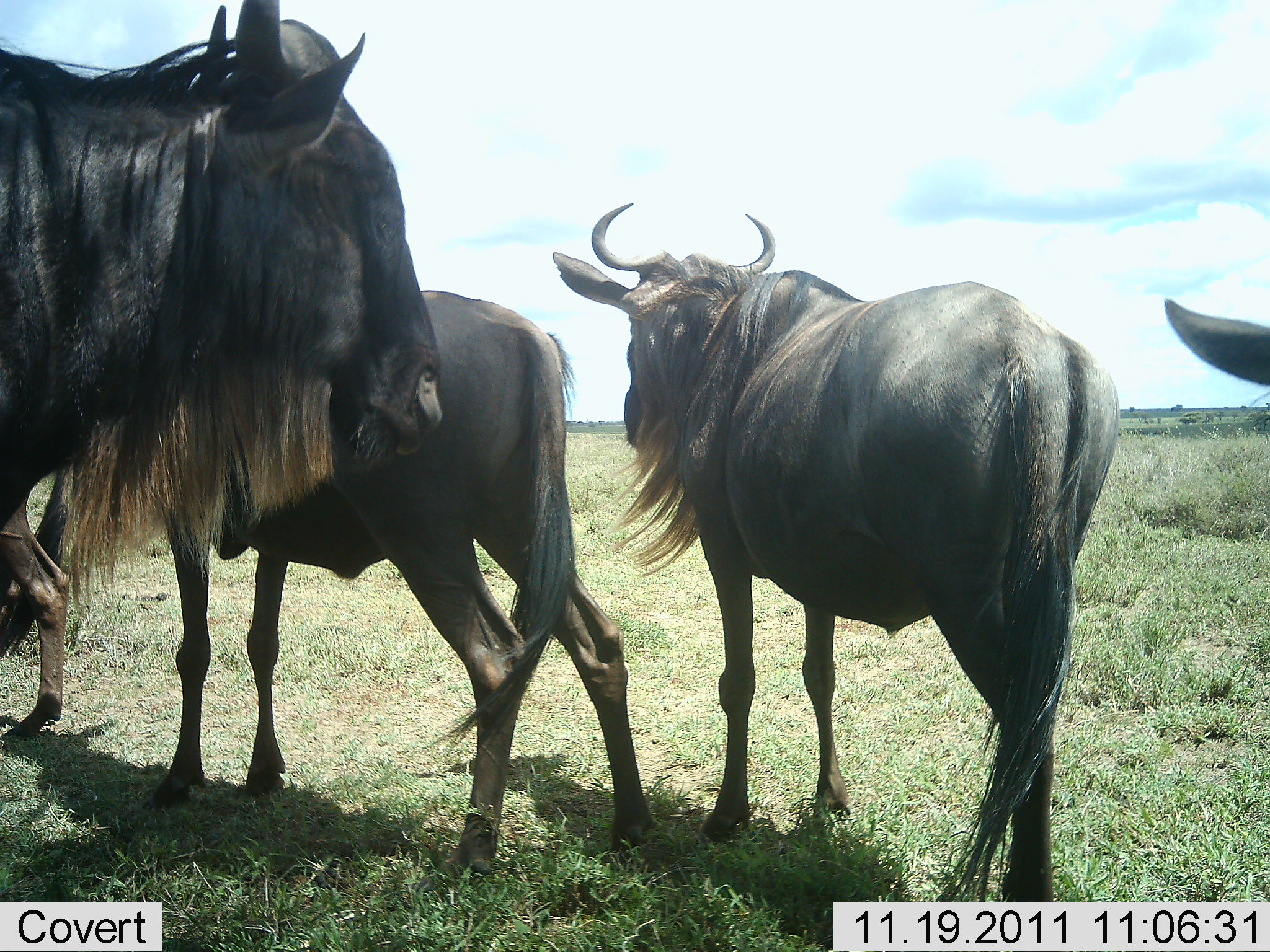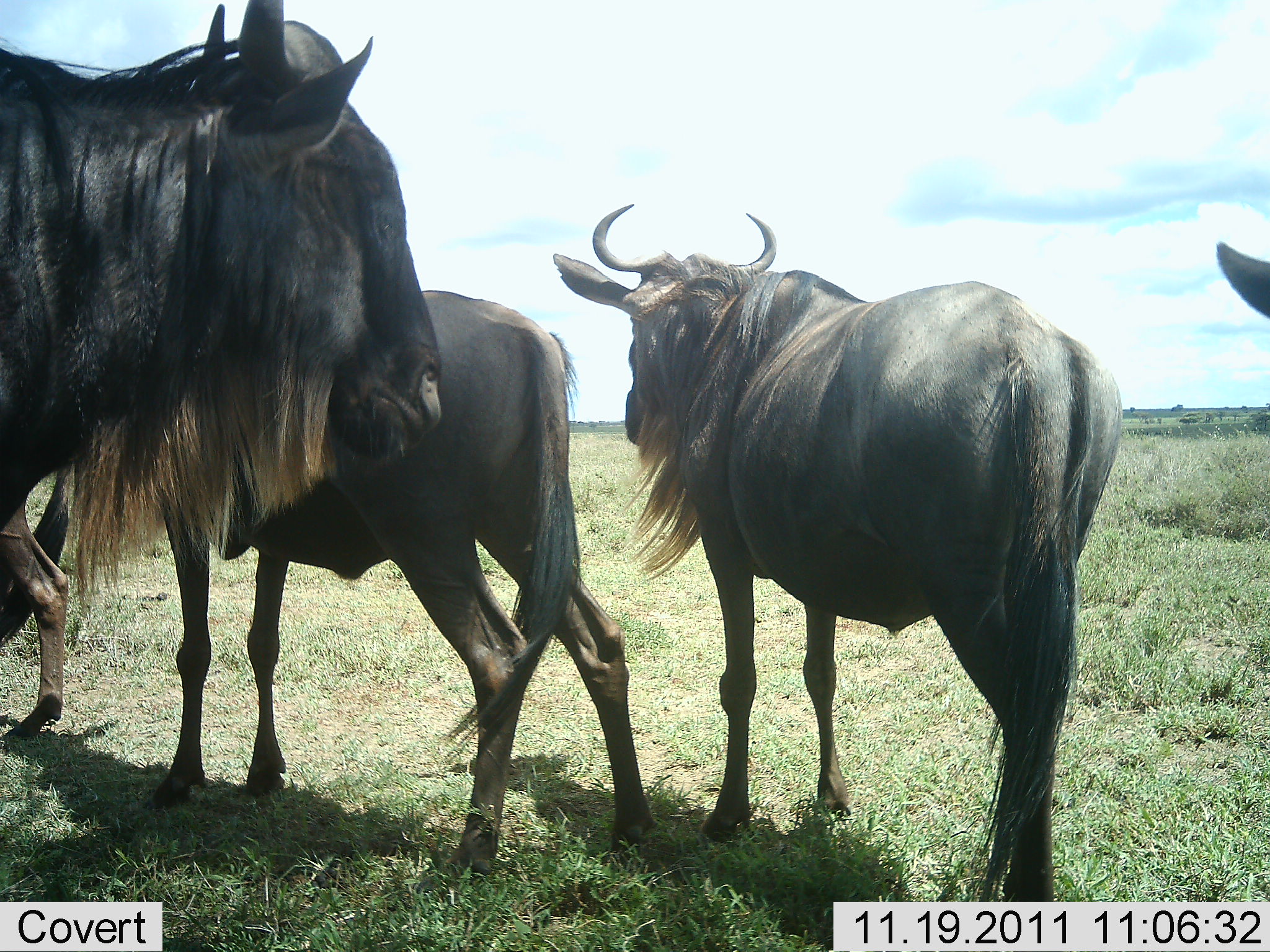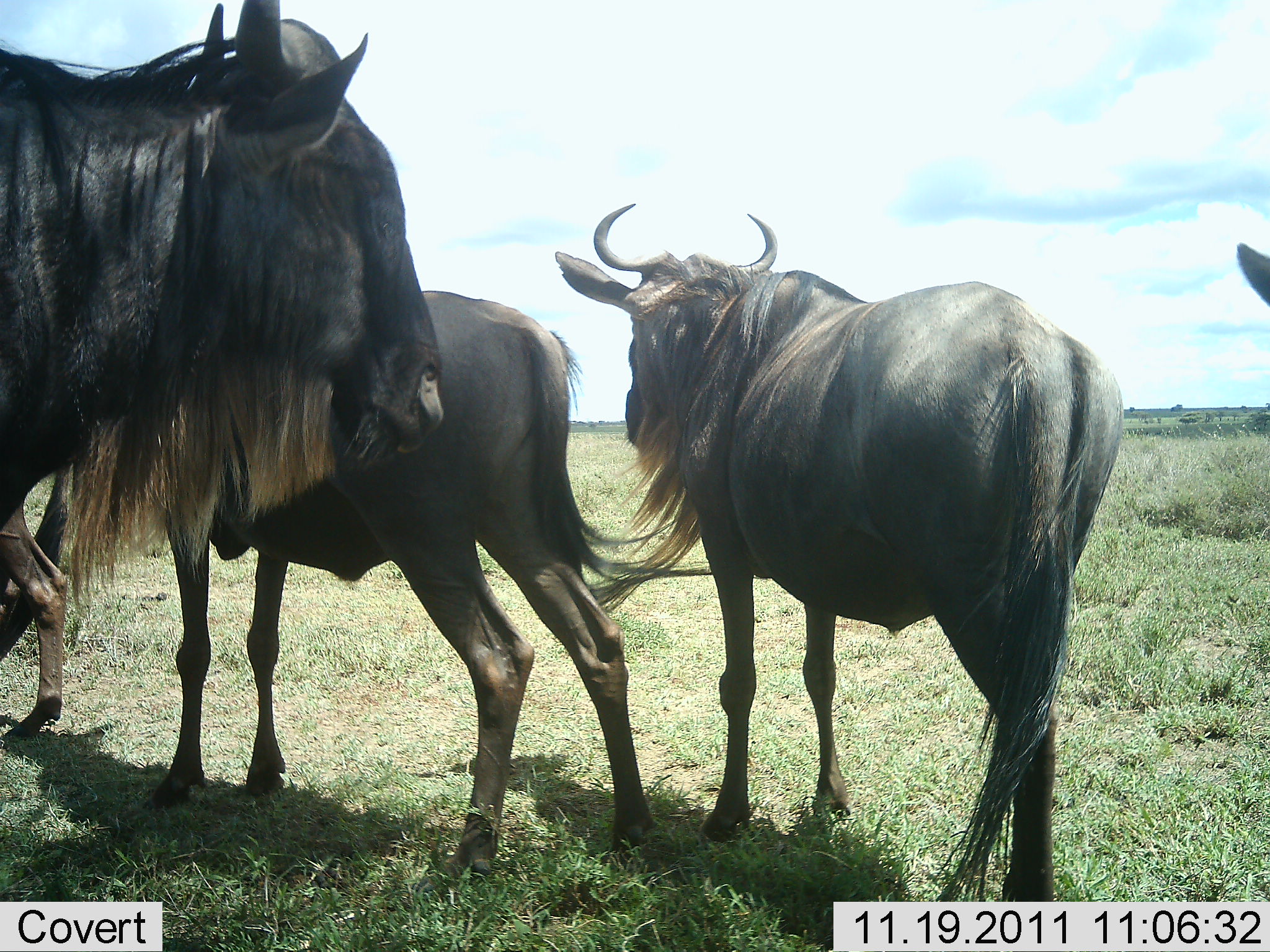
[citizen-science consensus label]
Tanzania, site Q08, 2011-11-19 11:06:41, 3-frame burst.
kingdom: Animalia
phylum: Chordata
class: Mammalia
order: Artiodactyla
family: Bovidae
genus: Connochaetes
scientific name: Connochaetes taurinus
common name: blue wildebeest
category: wildebeest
Wildebeest (blue wildebeest) (Connochaetes taurinus), count 4. Behavior (volunteer vote fractions): standing 100%, resting 14%, moving 14%, interacting 0%. Young present (vote fraction): 0%. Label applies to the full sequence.